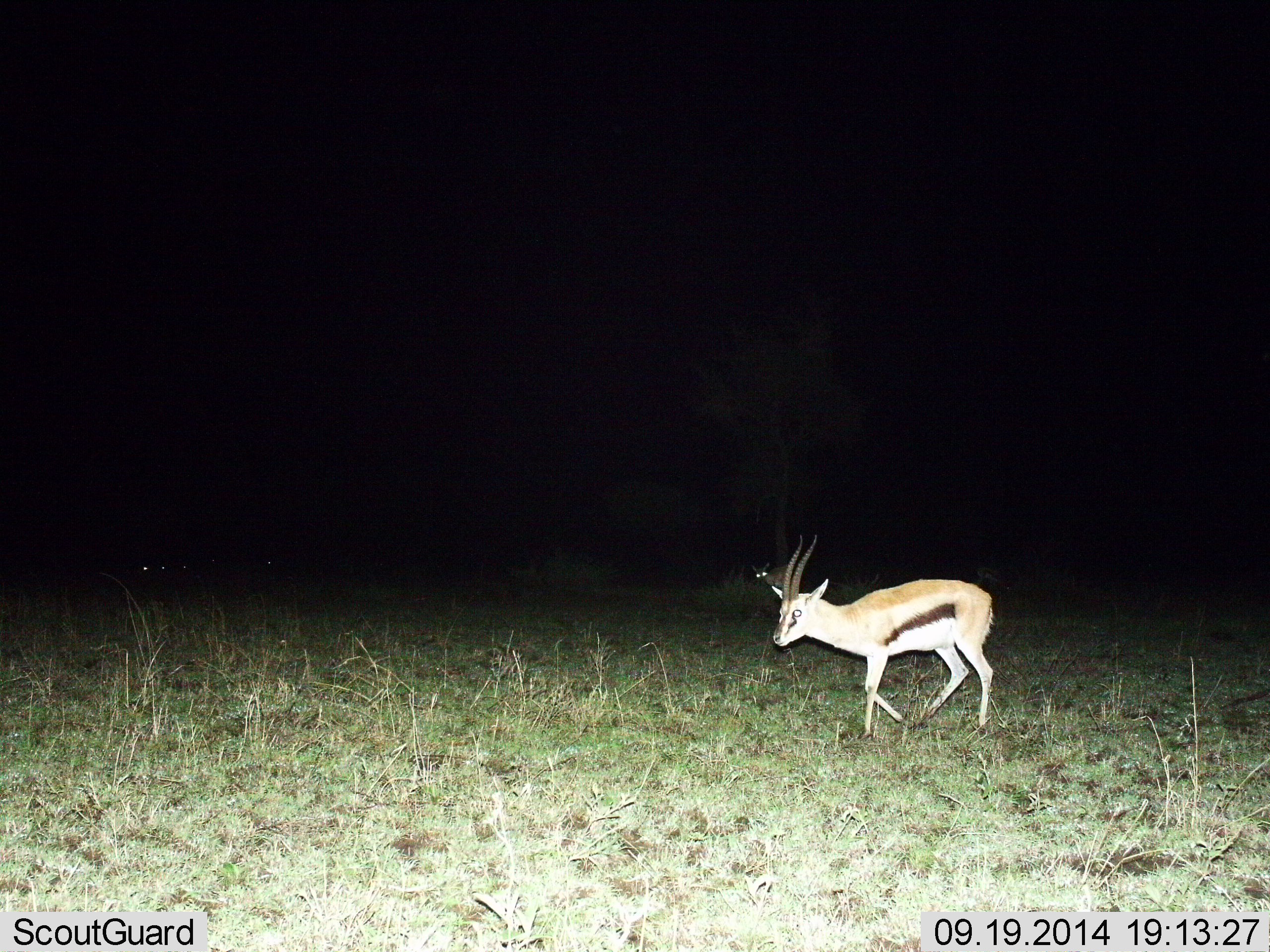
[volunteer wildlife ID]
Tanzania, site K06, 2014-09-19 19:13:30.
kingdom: Animalia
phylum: Chordata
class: Mammalia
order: Artiodactyla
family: Bovidae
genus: Eudorcas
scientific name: Eudorcas thomsonii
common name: thomson's gazelle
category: gazellethomsons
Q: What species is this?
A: Gazellethomsons (thomson's gazelle) (Eudorcas thomsonii).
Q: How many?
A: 1.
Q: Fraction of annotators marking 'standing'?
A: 10%.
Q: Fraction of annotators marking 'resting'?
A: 0%.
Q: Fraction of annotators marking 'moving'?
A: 90%.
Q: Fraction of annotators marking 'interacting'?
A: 0%.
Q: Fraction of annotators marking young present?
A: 0%.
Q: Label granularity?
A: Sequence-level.